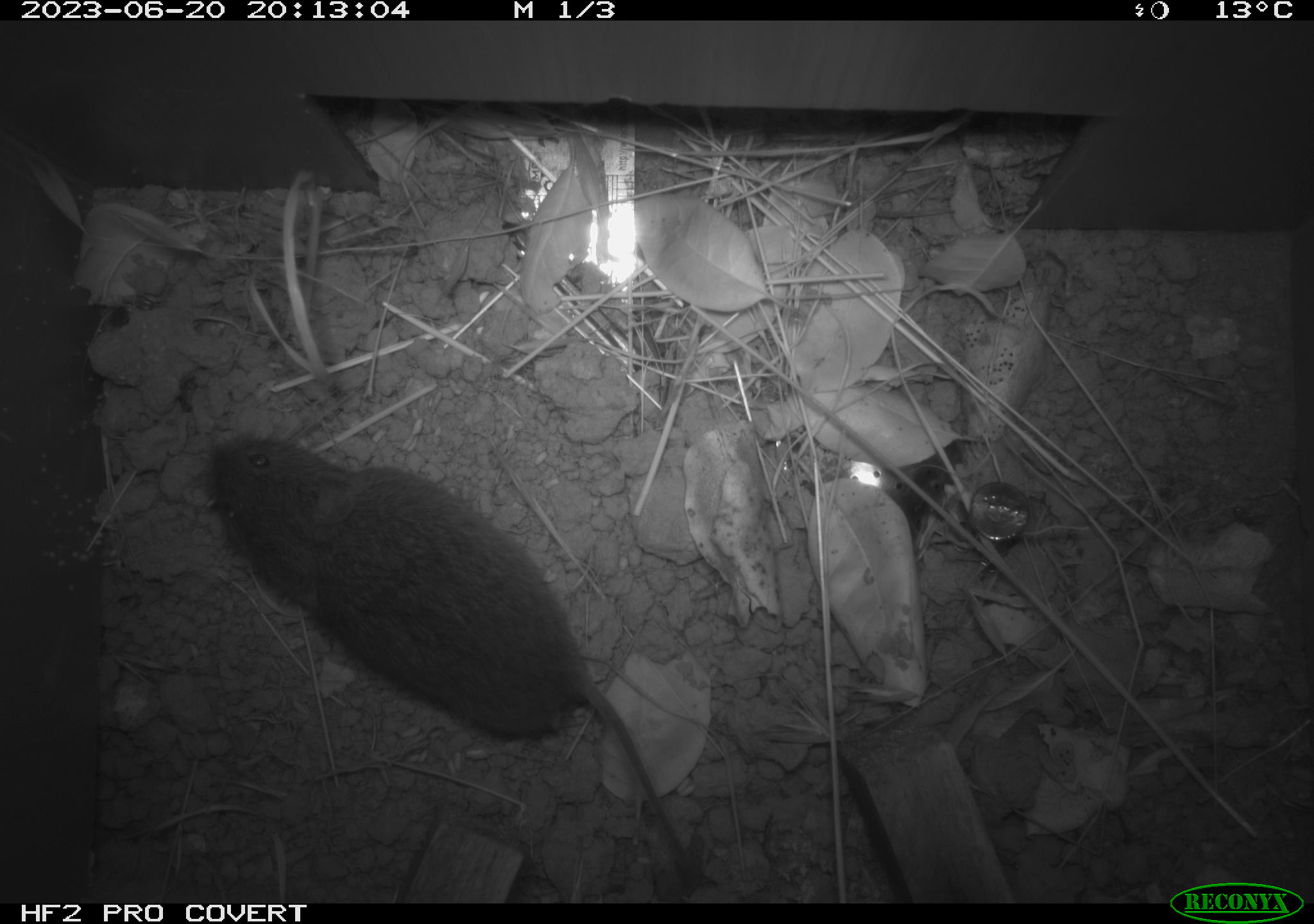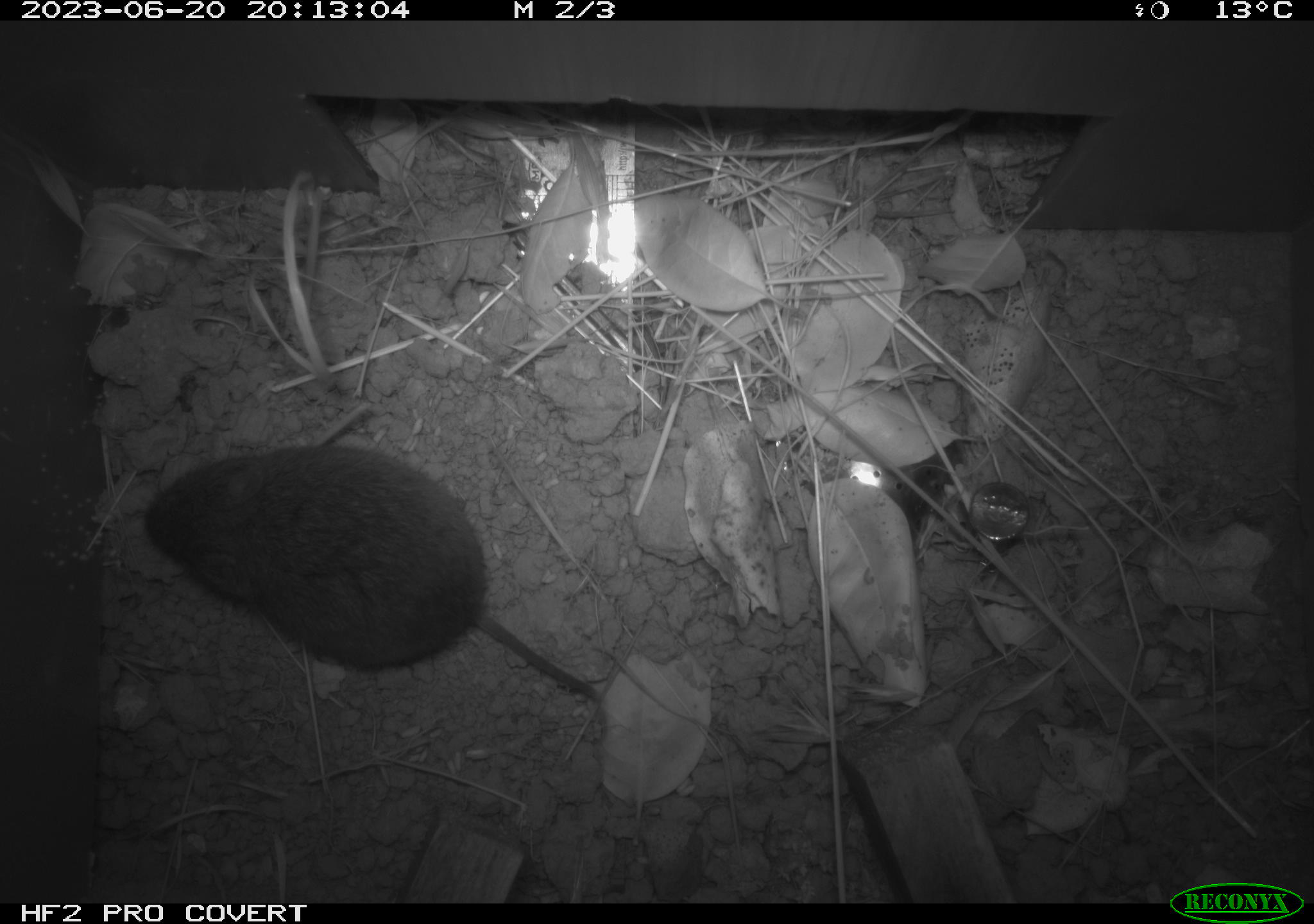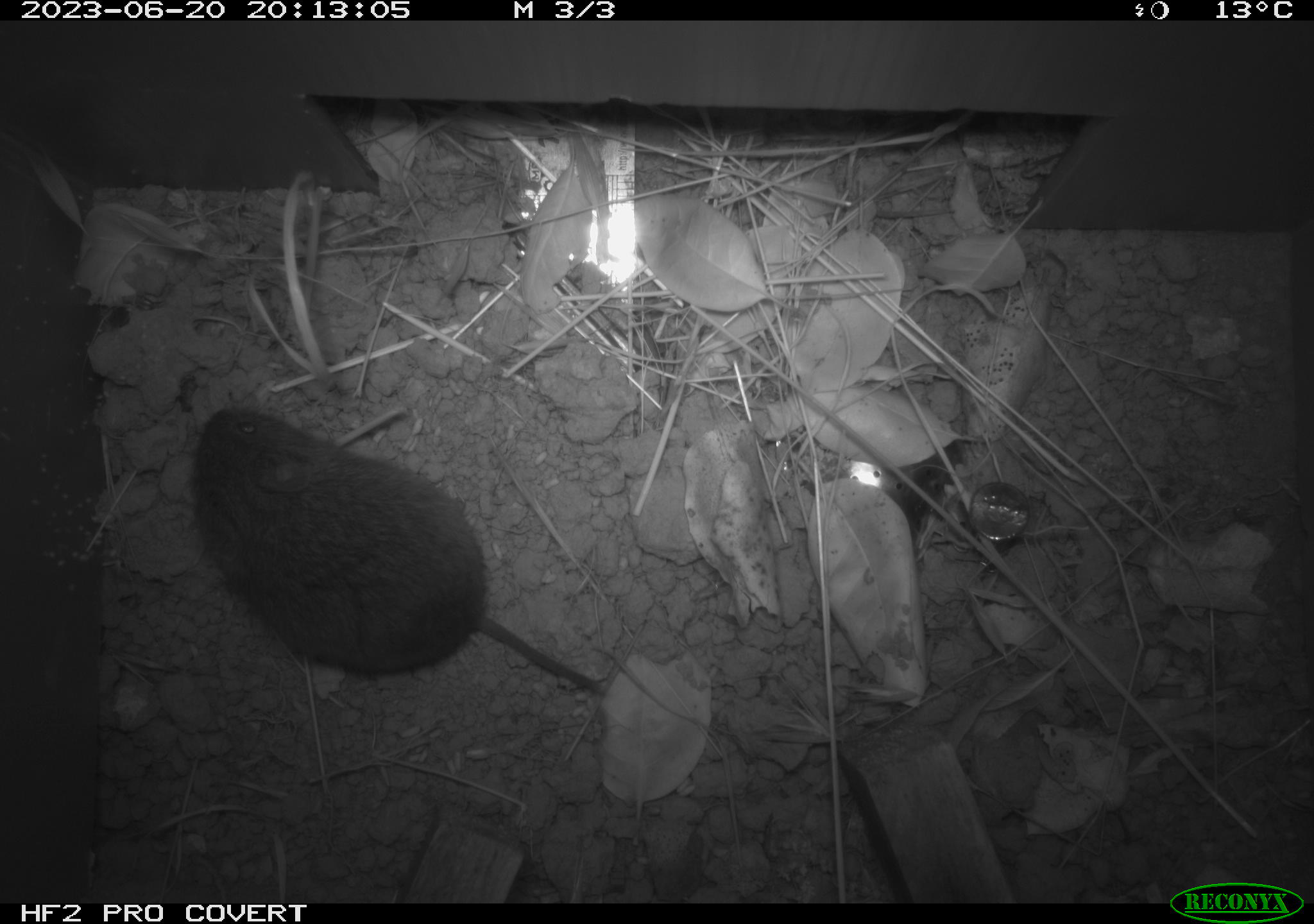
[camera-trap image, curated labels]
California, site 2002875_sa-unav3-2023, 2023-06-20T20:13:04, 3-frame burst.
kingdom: Animalia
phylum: Chordata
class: Mammalia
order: Rodentia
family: Cricetidae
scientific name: Arvicolinae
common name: voles, lemmings, and muskrats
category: arvicolinae subfamily